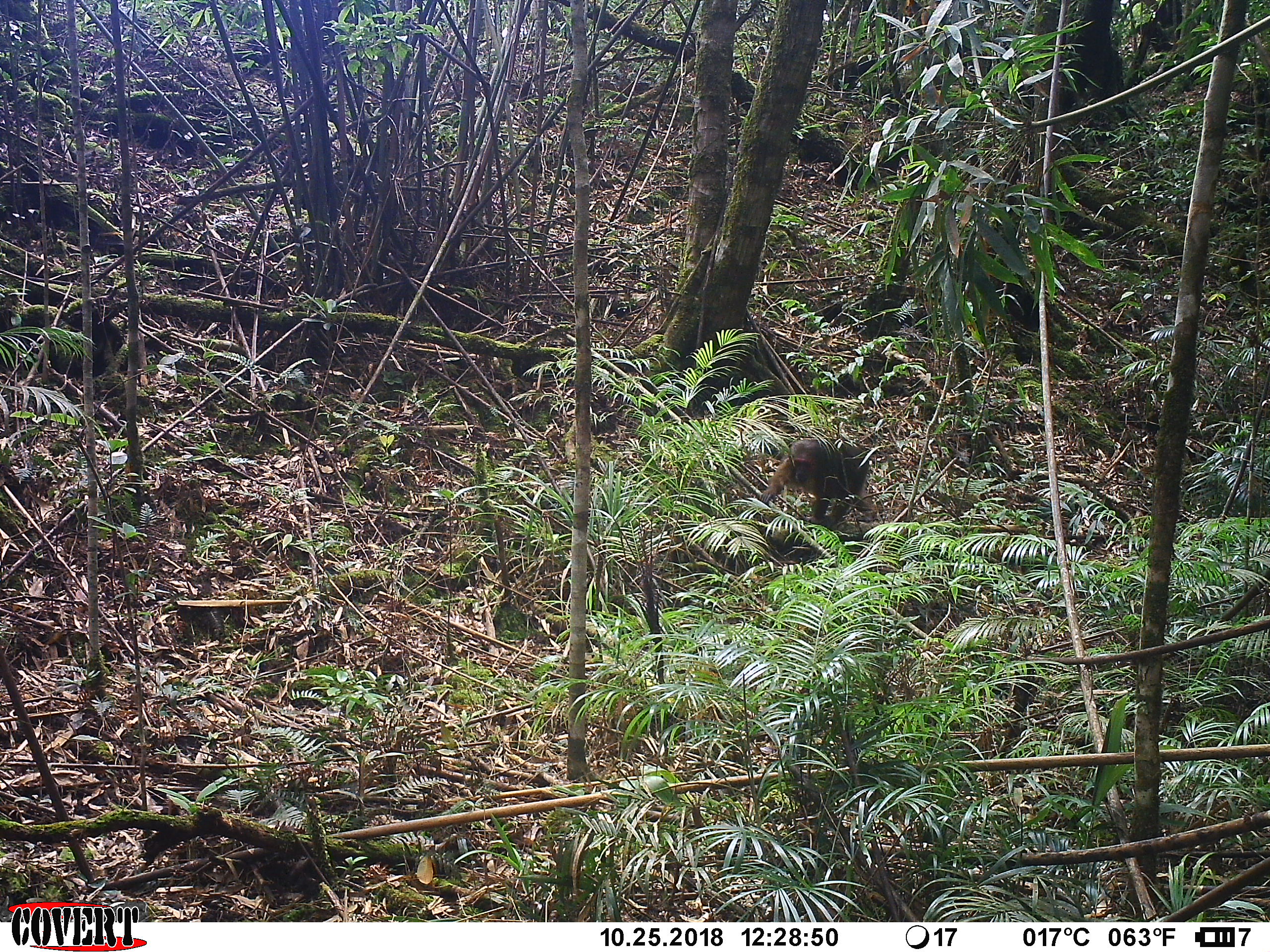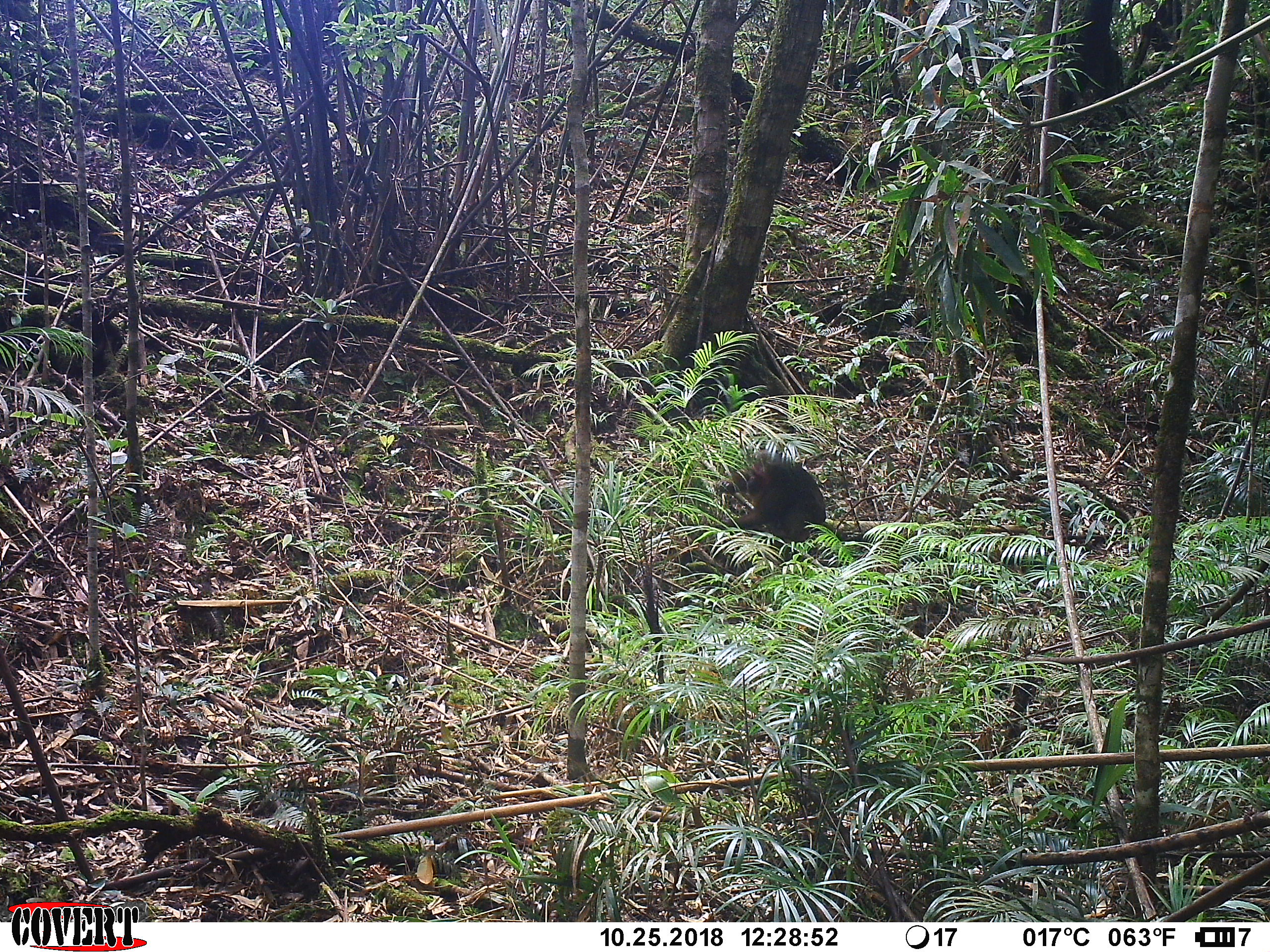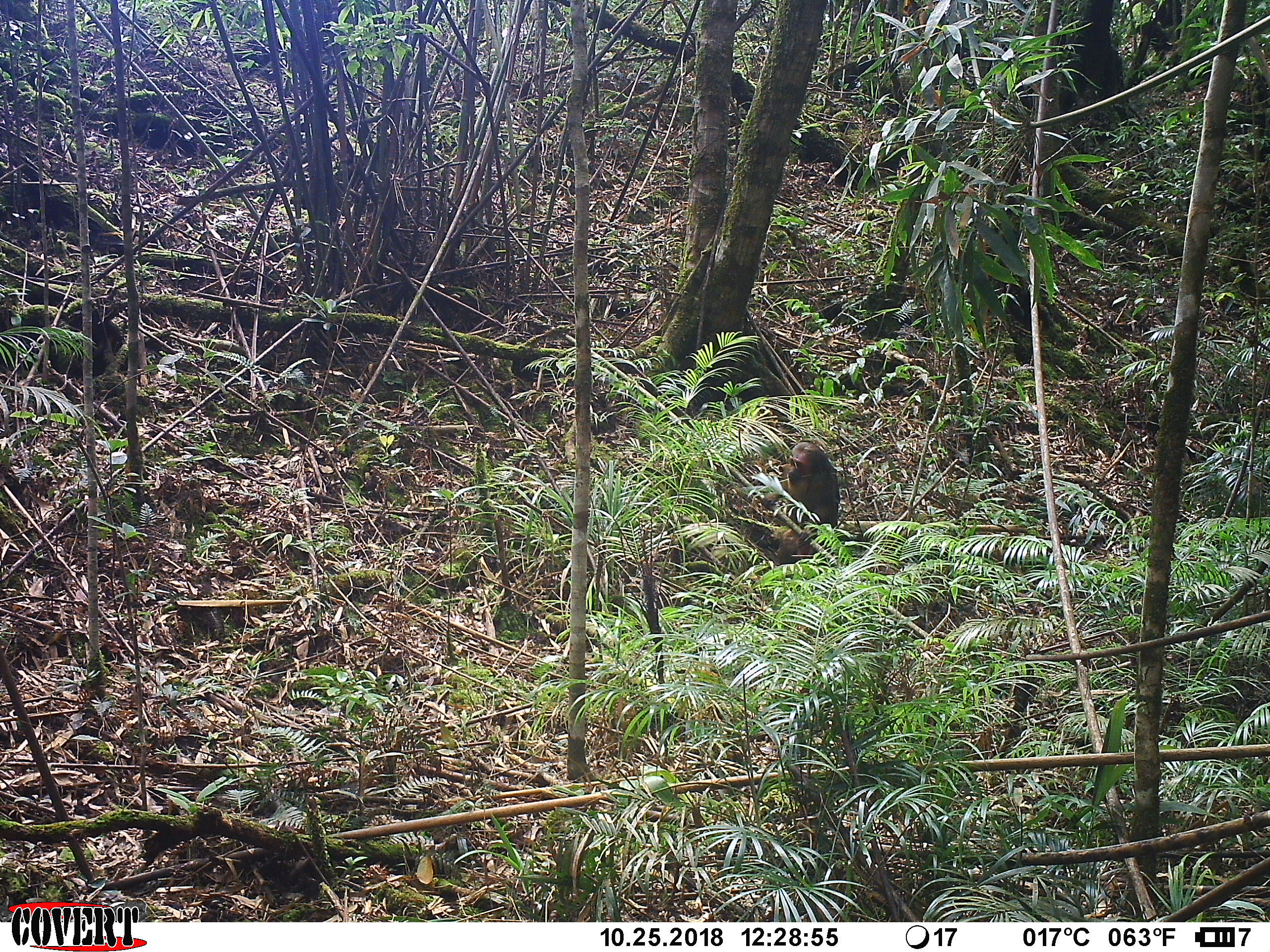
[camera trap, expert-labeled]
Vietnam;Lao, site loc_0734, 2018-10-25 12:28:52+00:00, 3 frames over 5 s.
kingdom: Animalia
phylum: Chordata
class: Mammalia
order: Primates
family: Cercopithecidae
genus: Macaca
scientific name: Macaca arctoides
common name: stump-tailed macaque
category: stump tailed macaque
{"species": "stump tailed macaque (stump-tailed macaque) (Macaca arctoides)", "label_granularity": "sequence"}